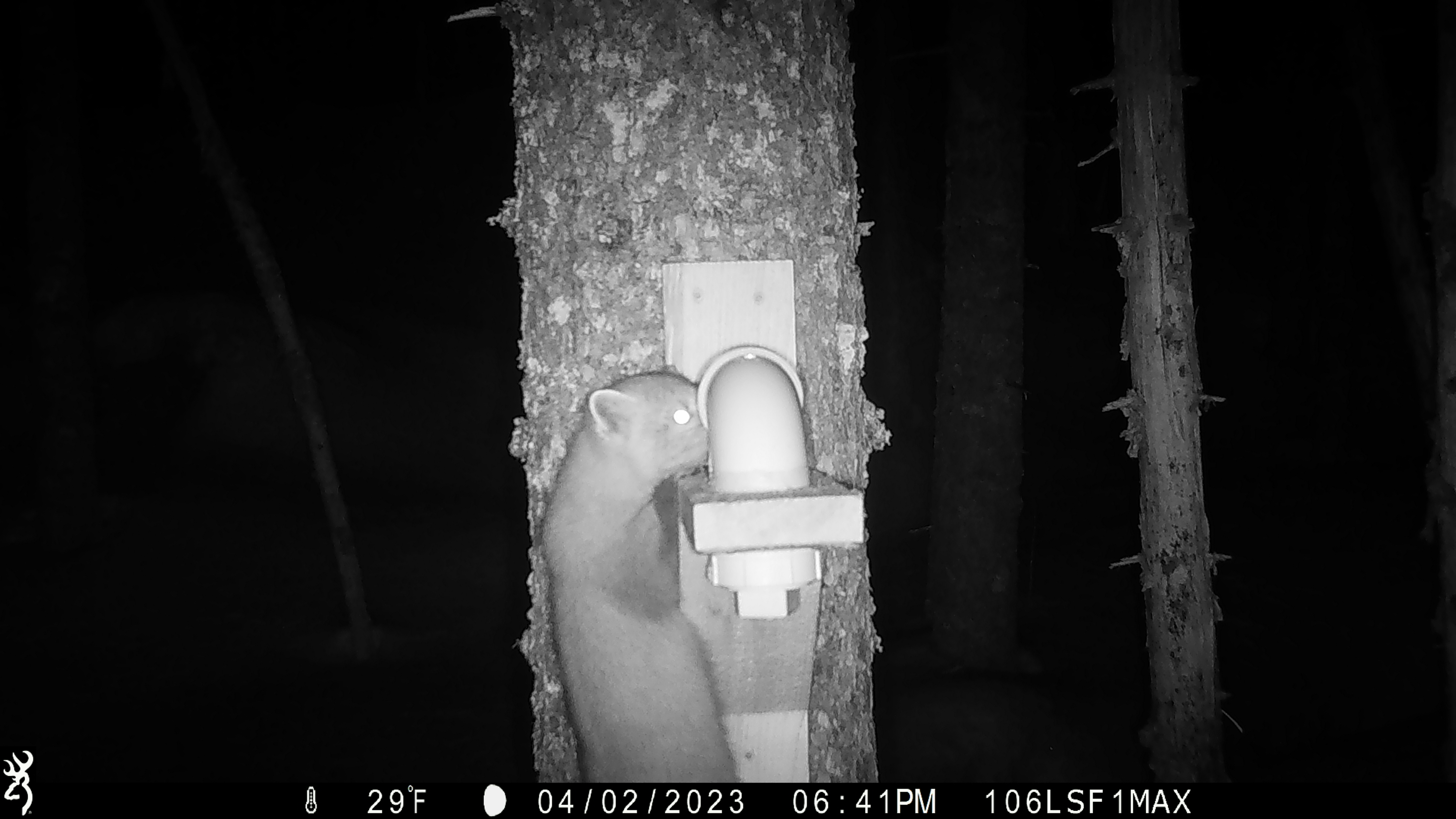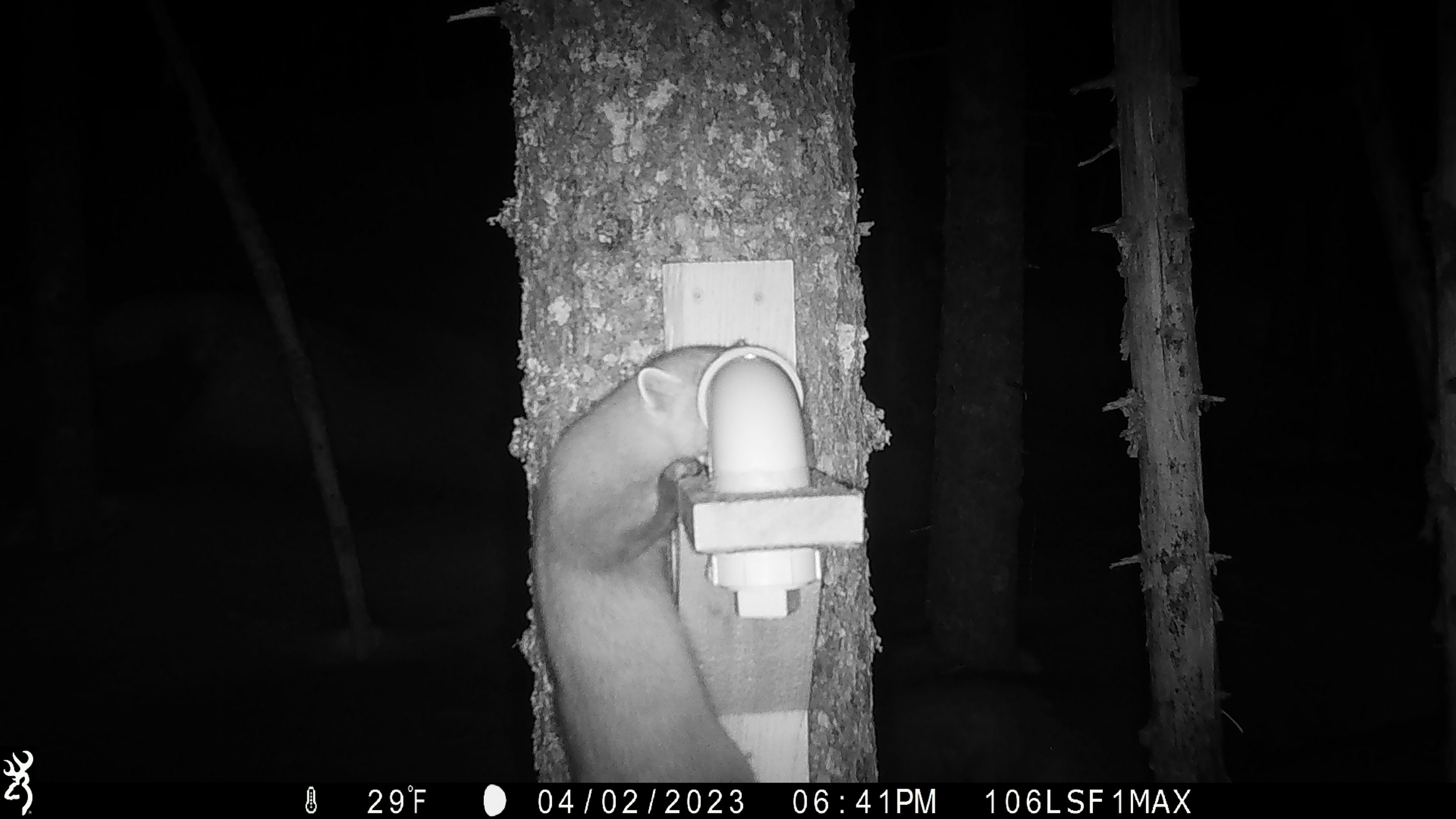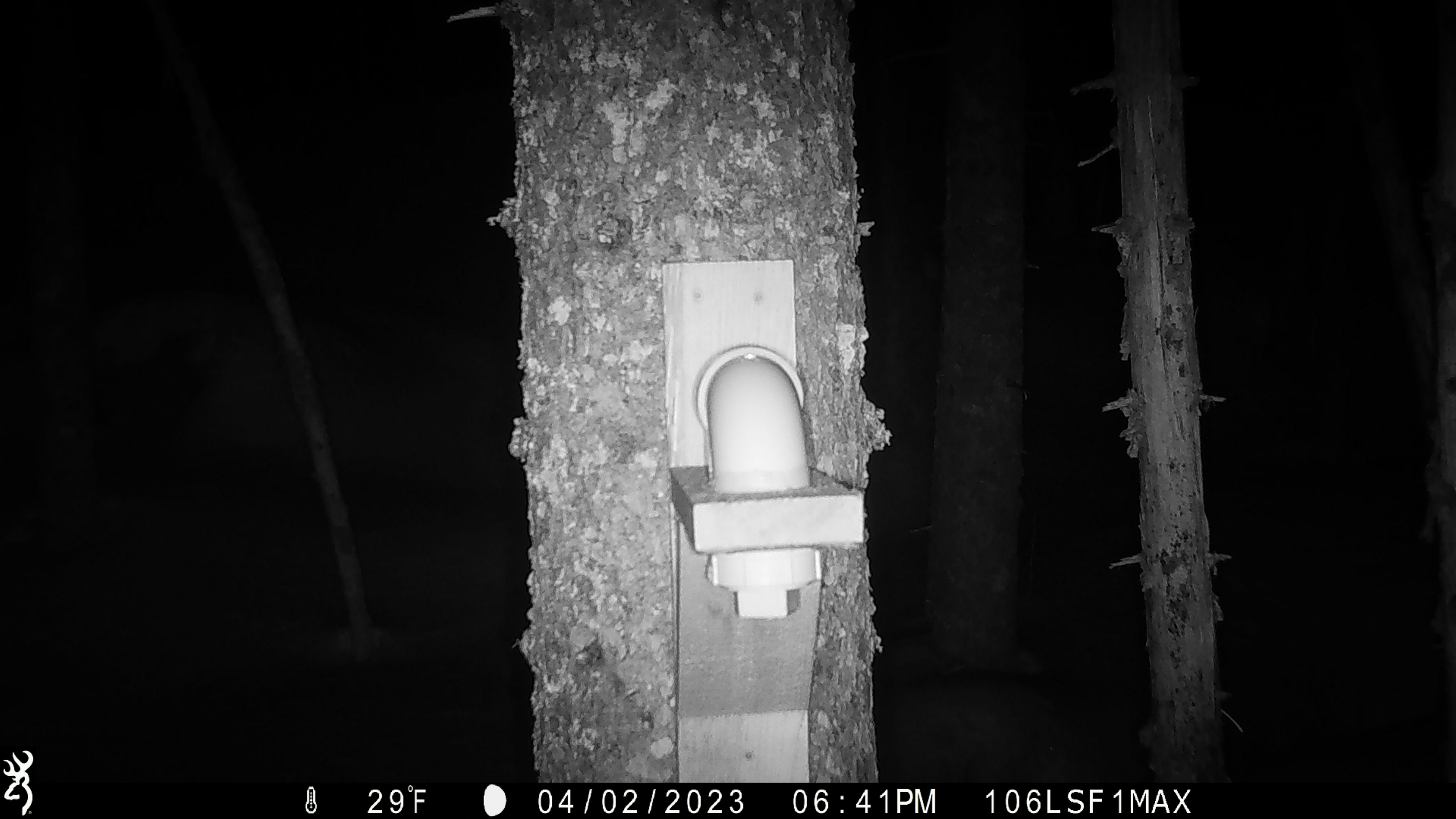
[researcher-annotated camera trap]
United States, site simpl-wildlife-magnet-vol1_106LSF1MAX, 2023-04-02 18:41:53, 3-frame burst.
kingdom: Animalia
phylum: Chordata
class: Mammalia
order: Carnivora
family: Mustelidae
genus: Martes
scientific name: Martes americana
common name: american marten